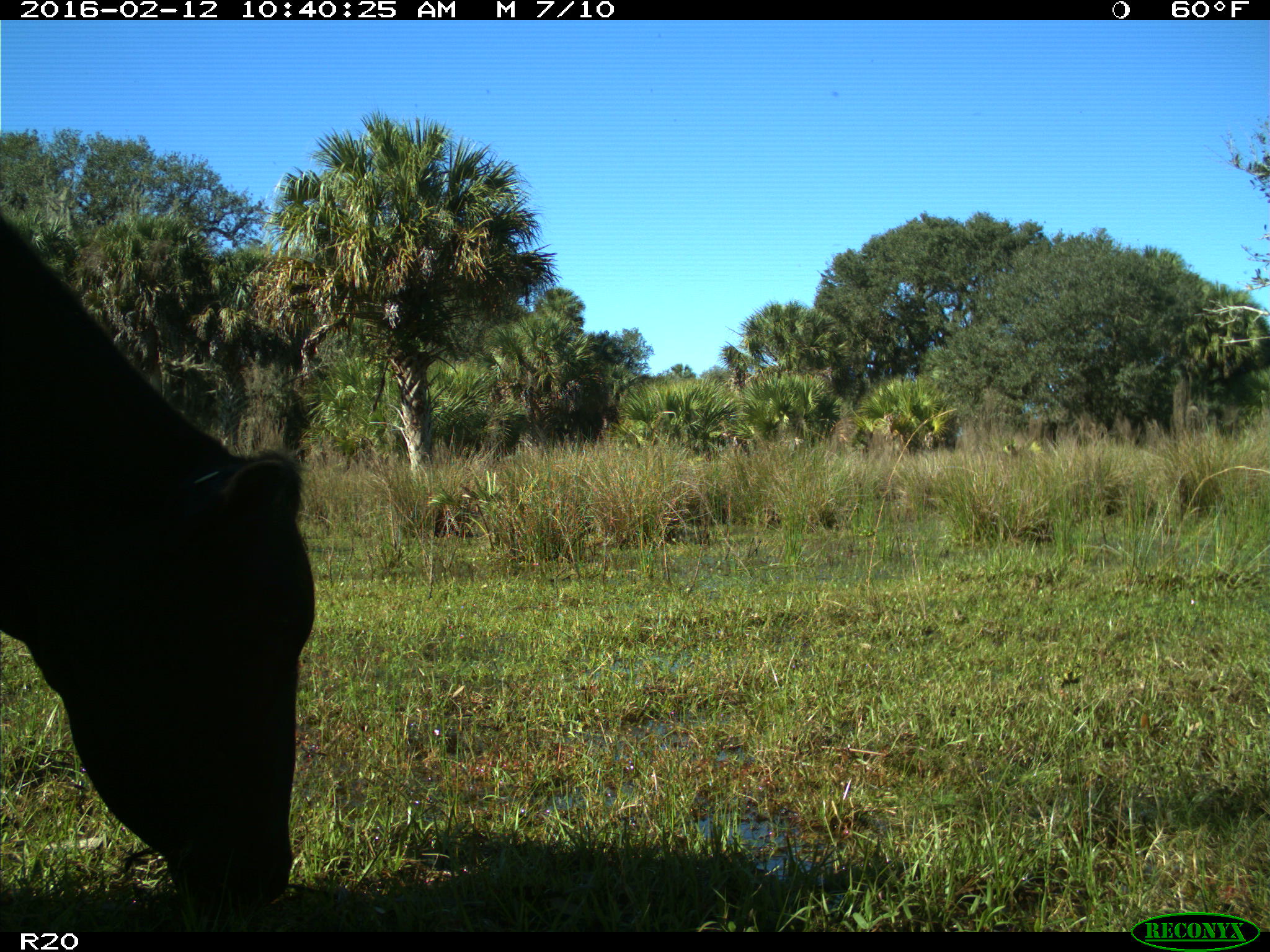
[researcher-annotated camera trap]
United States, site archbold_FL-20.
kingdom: Animalia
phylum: Chordata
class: Mammalia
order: Artiodactyla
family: Bovidae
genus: Bos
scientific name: Bos taurus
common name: domestic cow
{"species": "Bos taurus (domestic cow)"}